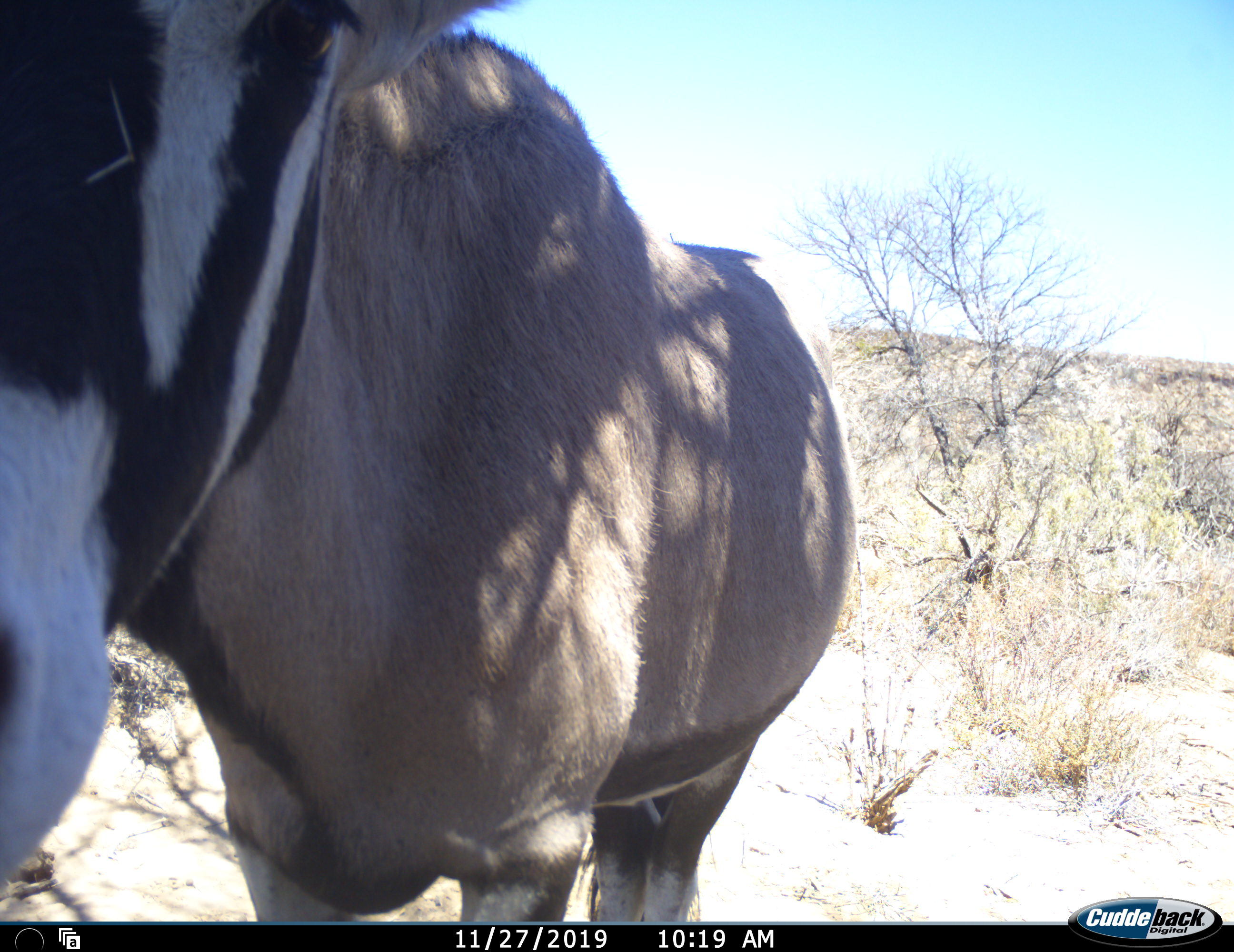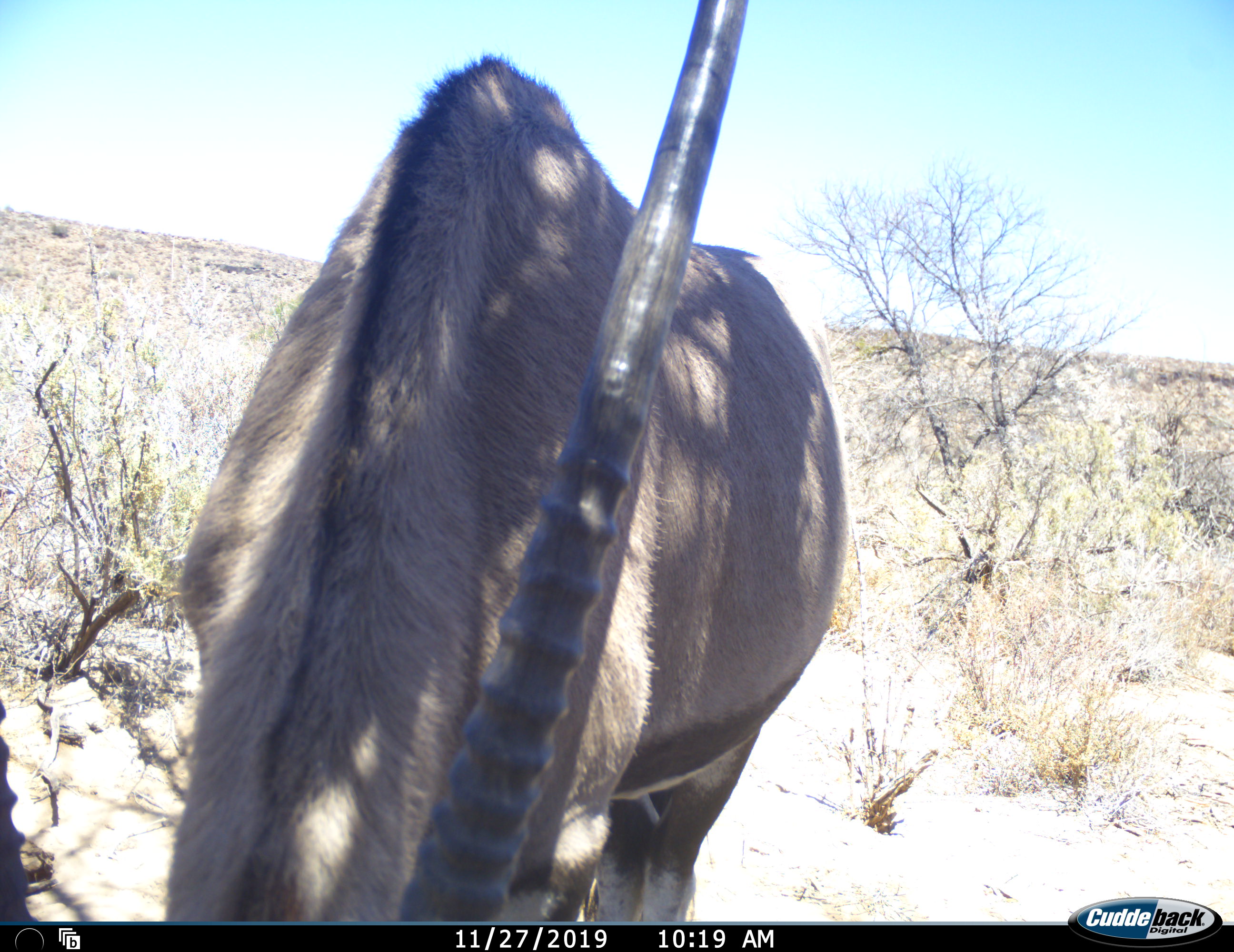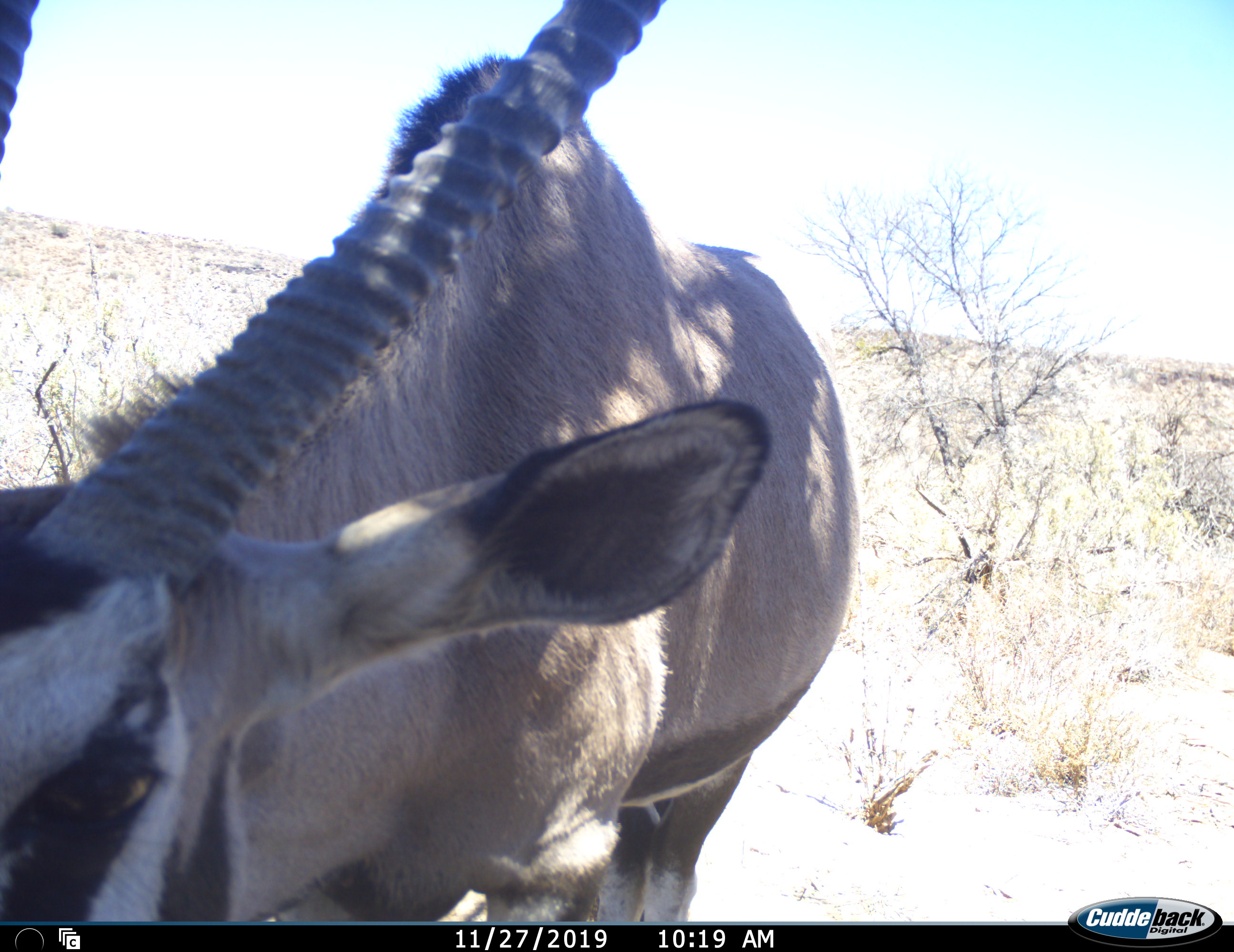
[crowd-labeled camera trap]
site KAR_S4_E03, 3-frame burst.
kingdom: Animalia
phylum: Chordata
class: Mammalia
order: Artiodactyla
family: Bovidae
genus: Oryx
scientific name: Oryx gazella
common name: gemsbok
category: oryx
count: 1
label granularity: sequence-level